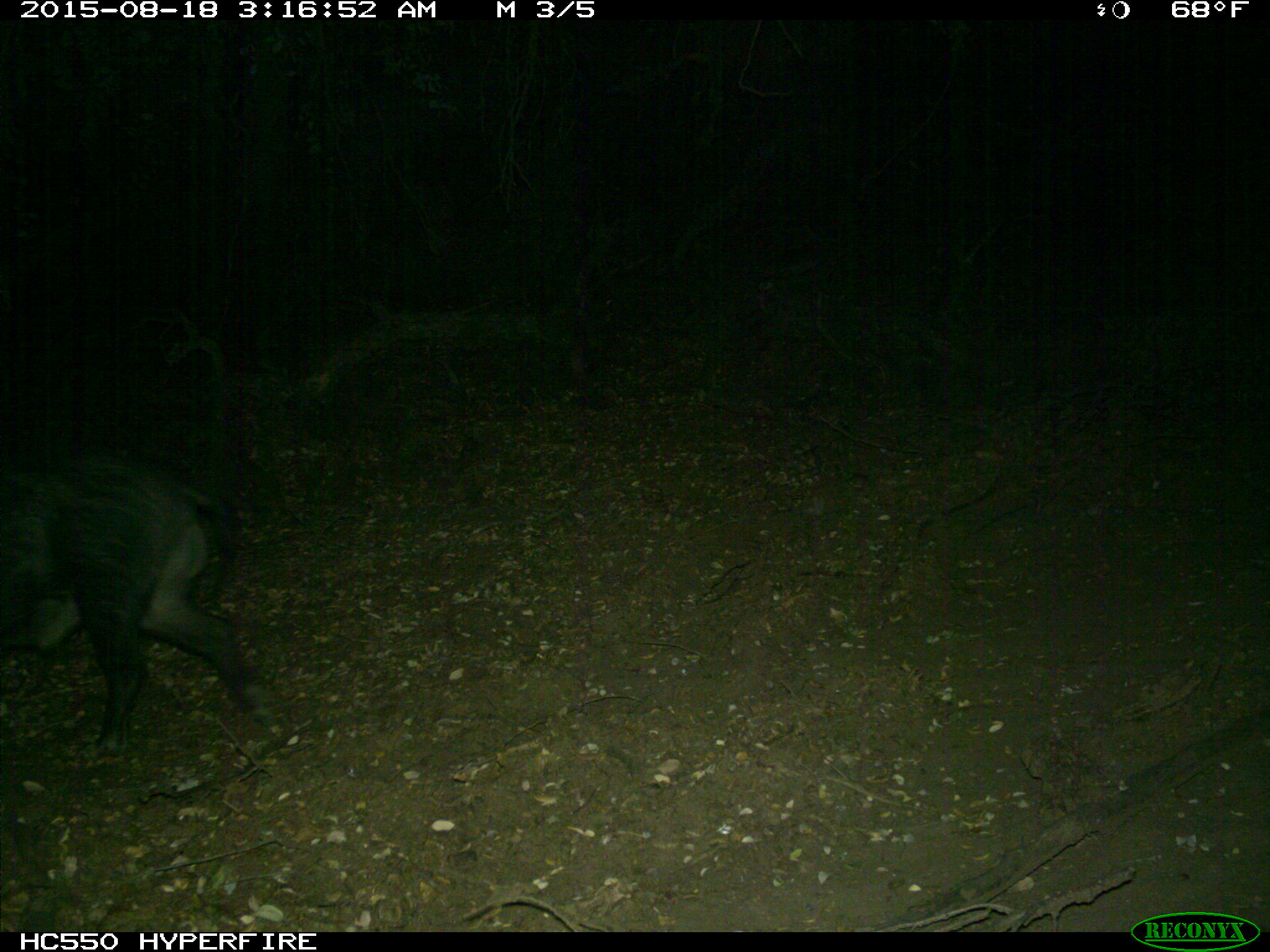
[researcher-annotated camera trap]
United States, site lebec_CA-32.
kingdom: Animalia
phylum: Chordata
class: Mammalia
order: Artiodactyla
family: Suidae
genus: Sus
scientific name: Sus scrofa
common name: wild boar